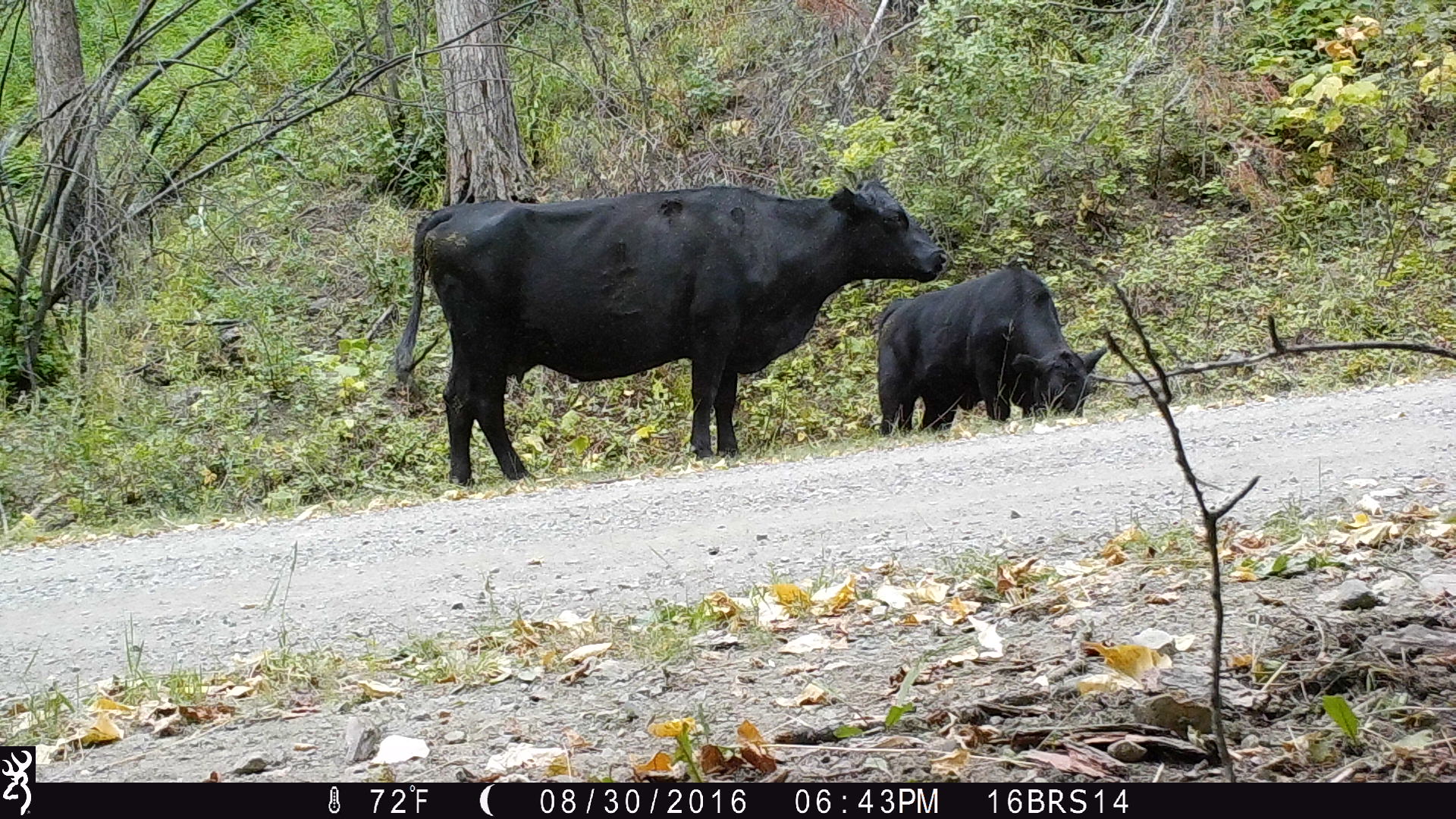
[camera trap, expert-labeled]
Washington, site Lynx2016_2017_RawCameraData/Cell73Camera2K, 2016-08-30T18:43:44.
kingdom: Animalia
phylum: Chordata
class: Mammalia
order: Artiodactyla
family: Bovidae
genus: Bos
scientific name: Bos taurus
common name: domestic cattle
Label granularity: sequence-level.